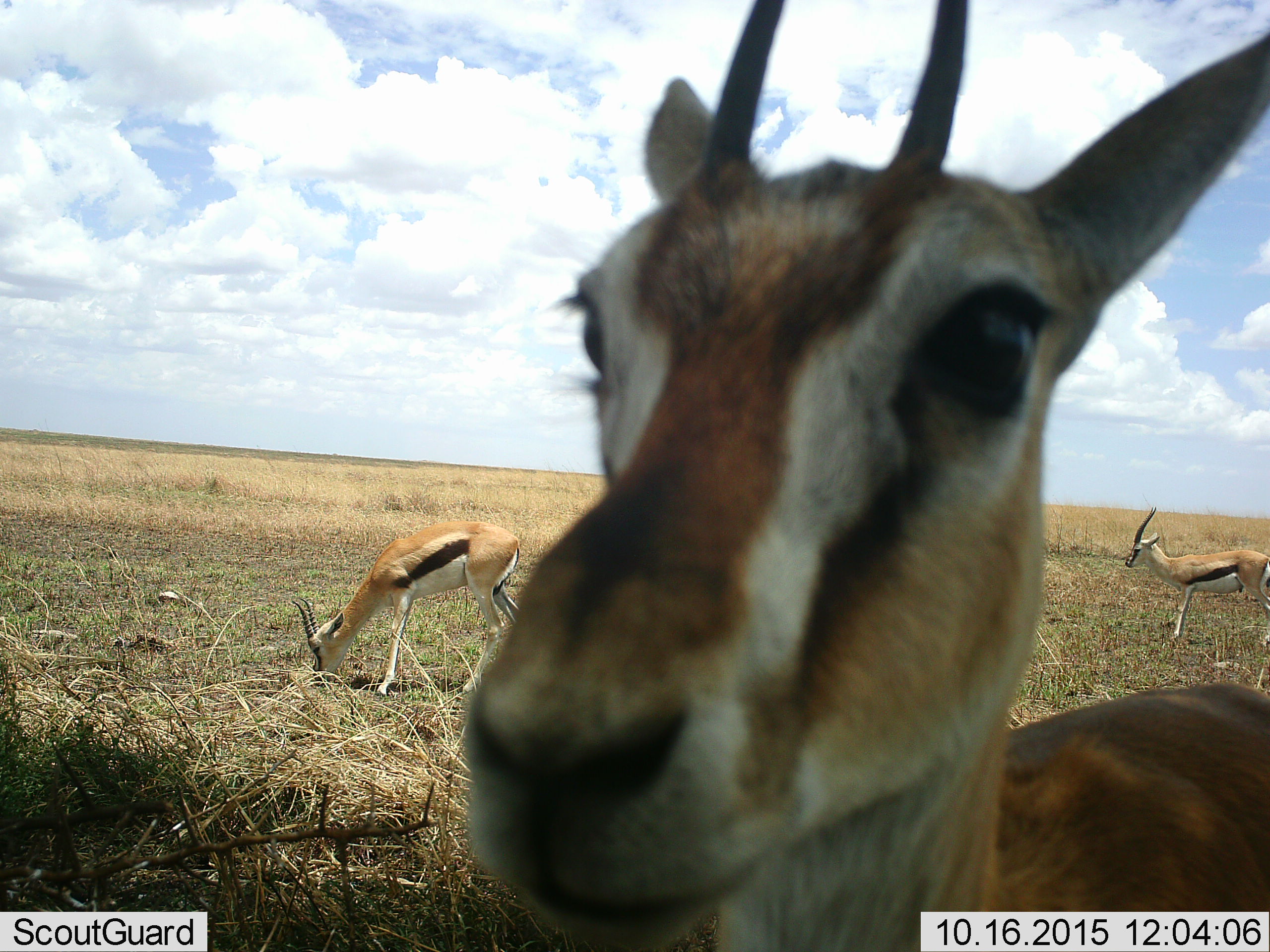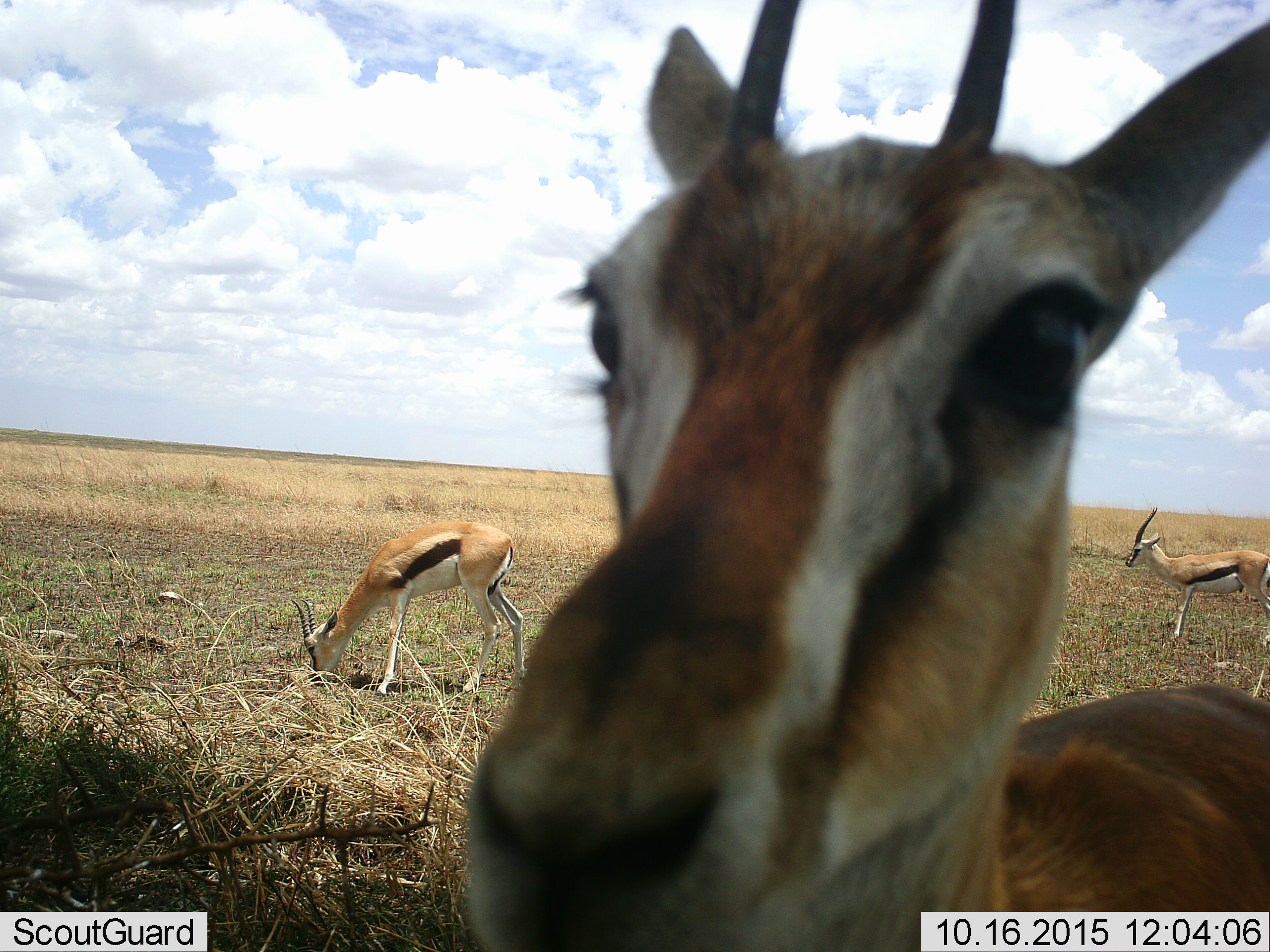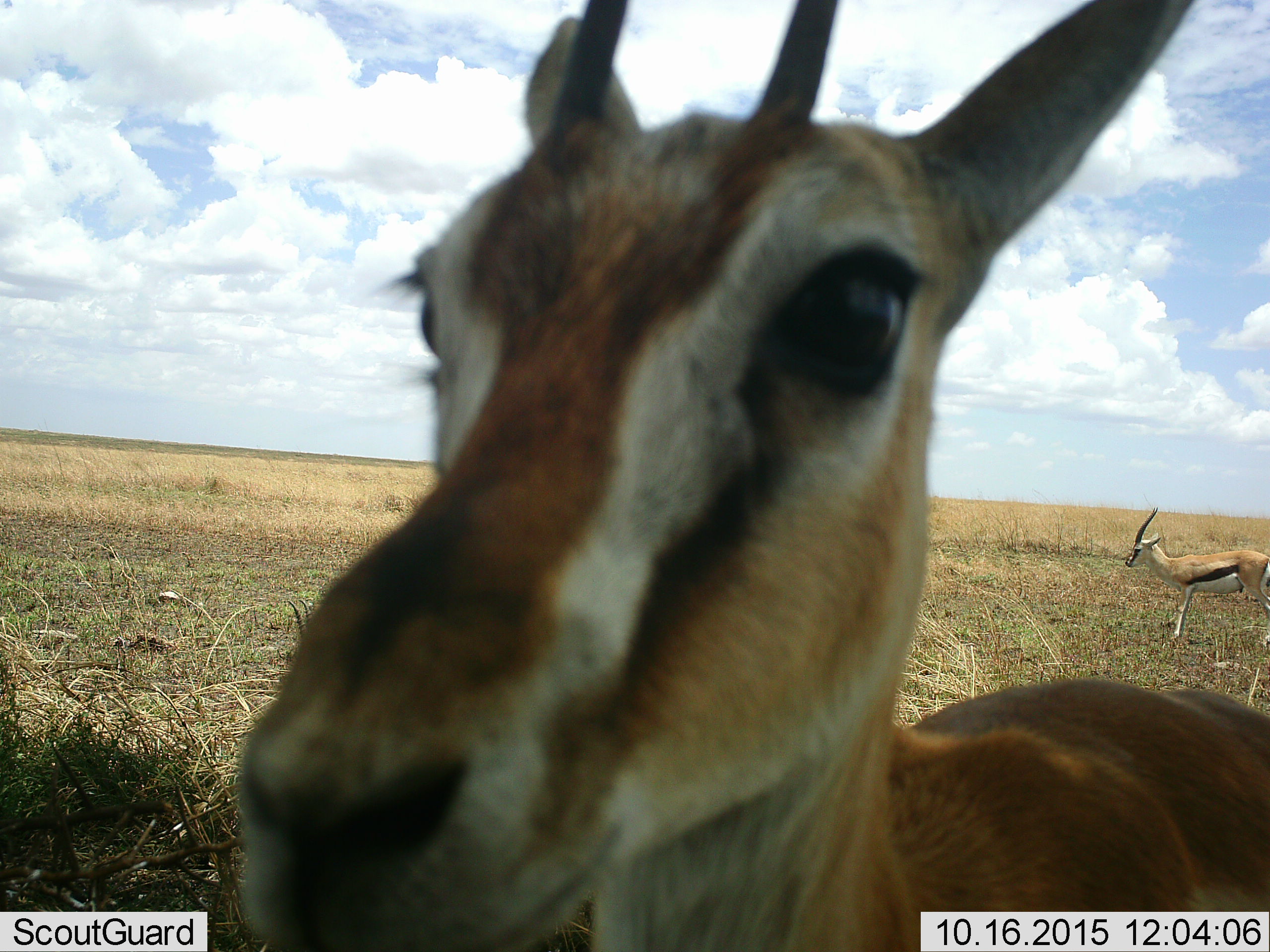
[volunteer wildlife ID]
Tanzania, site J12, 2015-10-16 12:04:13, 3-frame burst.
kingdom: Animalia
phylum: Chordata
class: Mammalia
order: Artiodactyla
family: Bovidae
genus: Eudorcas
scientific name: Eudorcas thomsonii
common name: thomson's gazelle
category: gazellethomsons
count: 3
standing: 90%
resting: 0%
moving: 40%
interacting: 10%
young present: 0%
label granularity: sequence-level